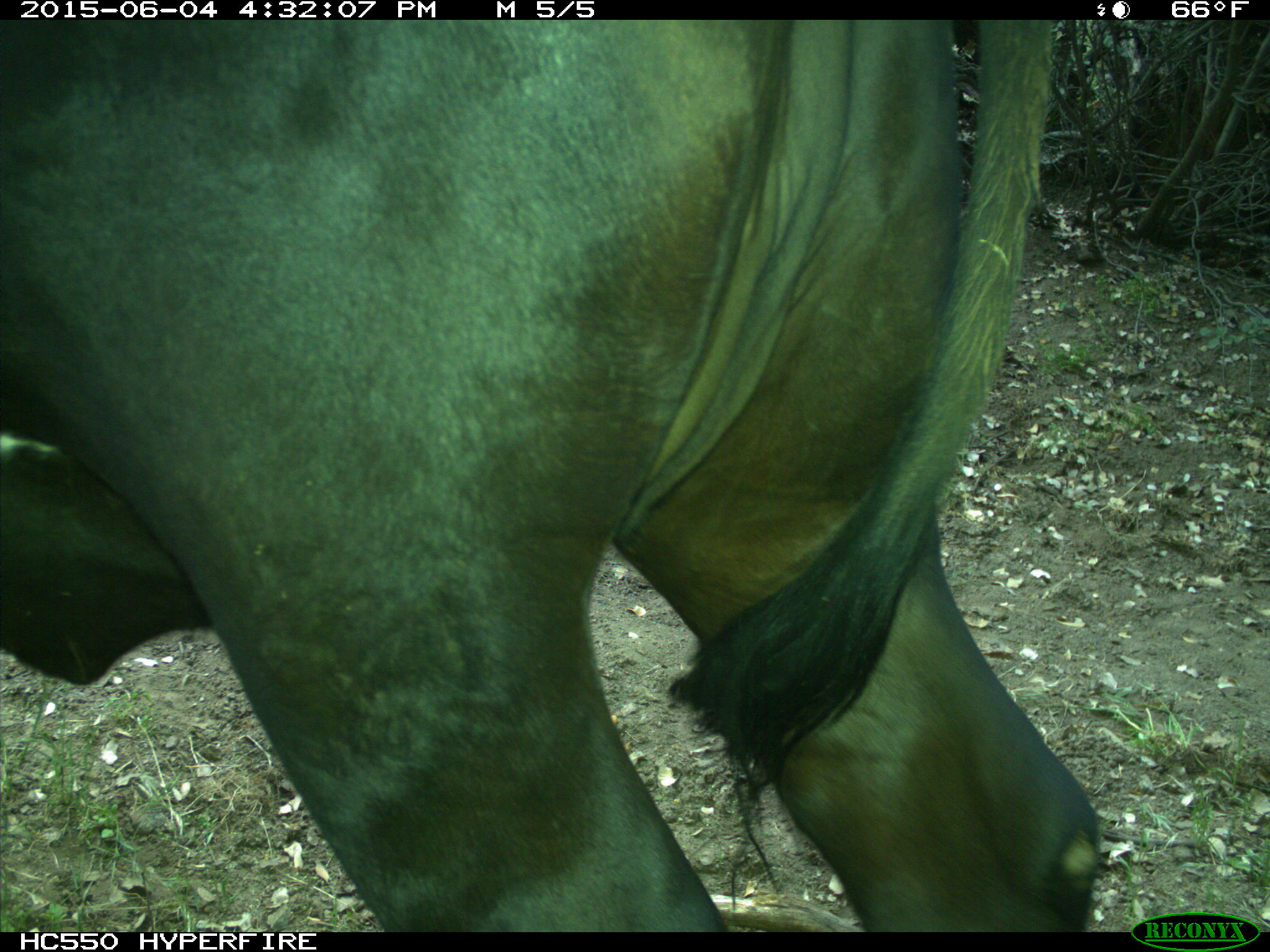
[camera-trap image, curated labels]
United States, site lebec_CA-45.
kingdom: Animalia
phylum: Chordata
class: Mammalia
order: Artiodactyla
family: Bovidae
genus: Bos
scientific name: Bos taurus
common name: domestic cow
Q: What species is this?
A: Bos taurus (domestic cow).